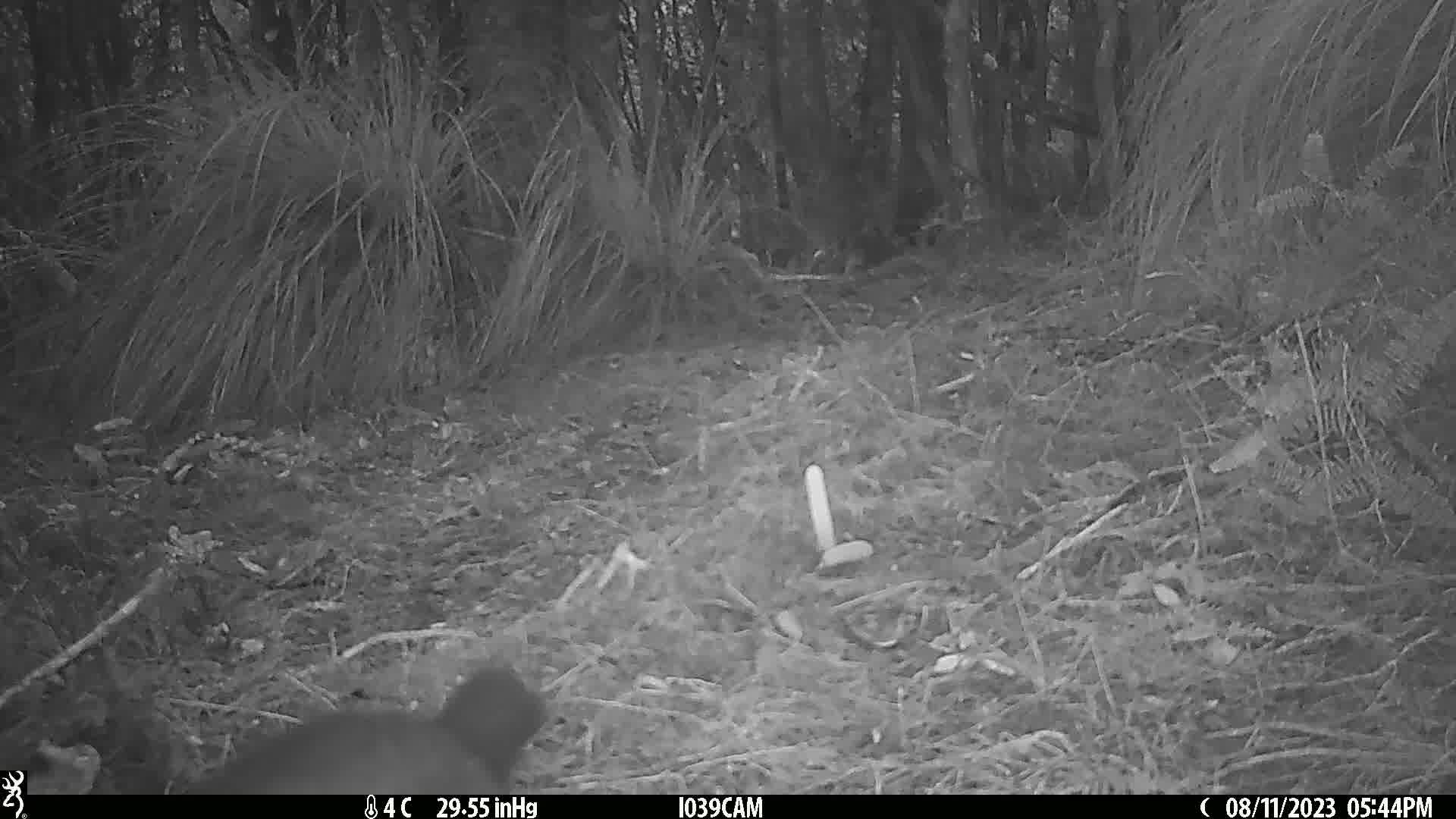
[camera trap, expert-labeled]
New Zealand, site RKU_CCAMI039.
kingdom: Animalia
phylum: Chordata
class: Mammalia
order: Diprotodontia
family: Phalangeridae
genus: Trichosurus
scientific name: Trichosurus vulpecula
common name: common brushtail possum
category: possum